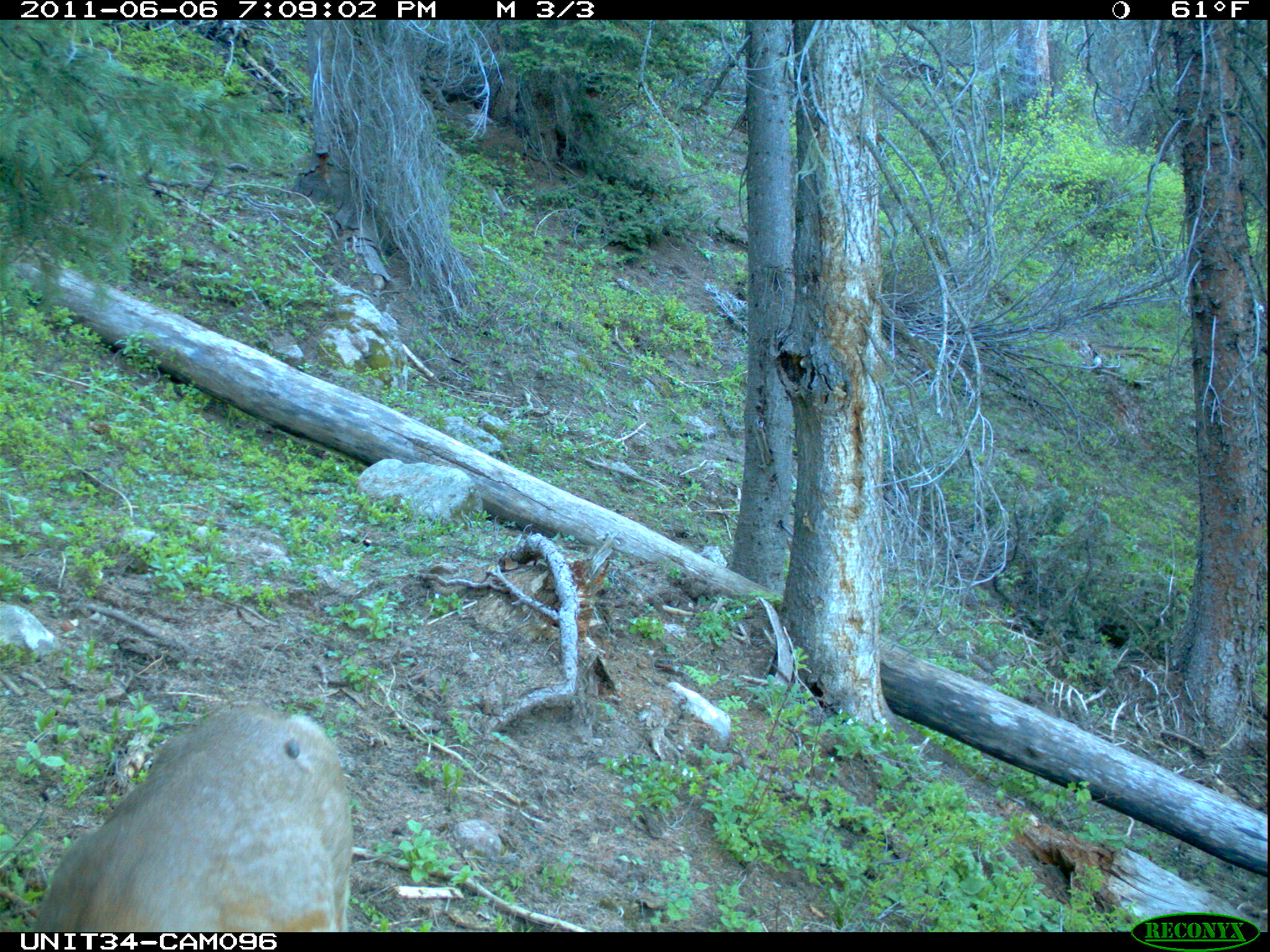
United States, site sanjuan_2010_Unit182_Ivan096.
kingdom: Animalia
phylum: Chordata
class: Mammalia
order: Artiodactyla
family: Cervidae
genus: Odocoileus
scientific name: Odocoileus hemionus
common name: mule deer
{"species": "Odocoileus hemionus (mule deer)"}